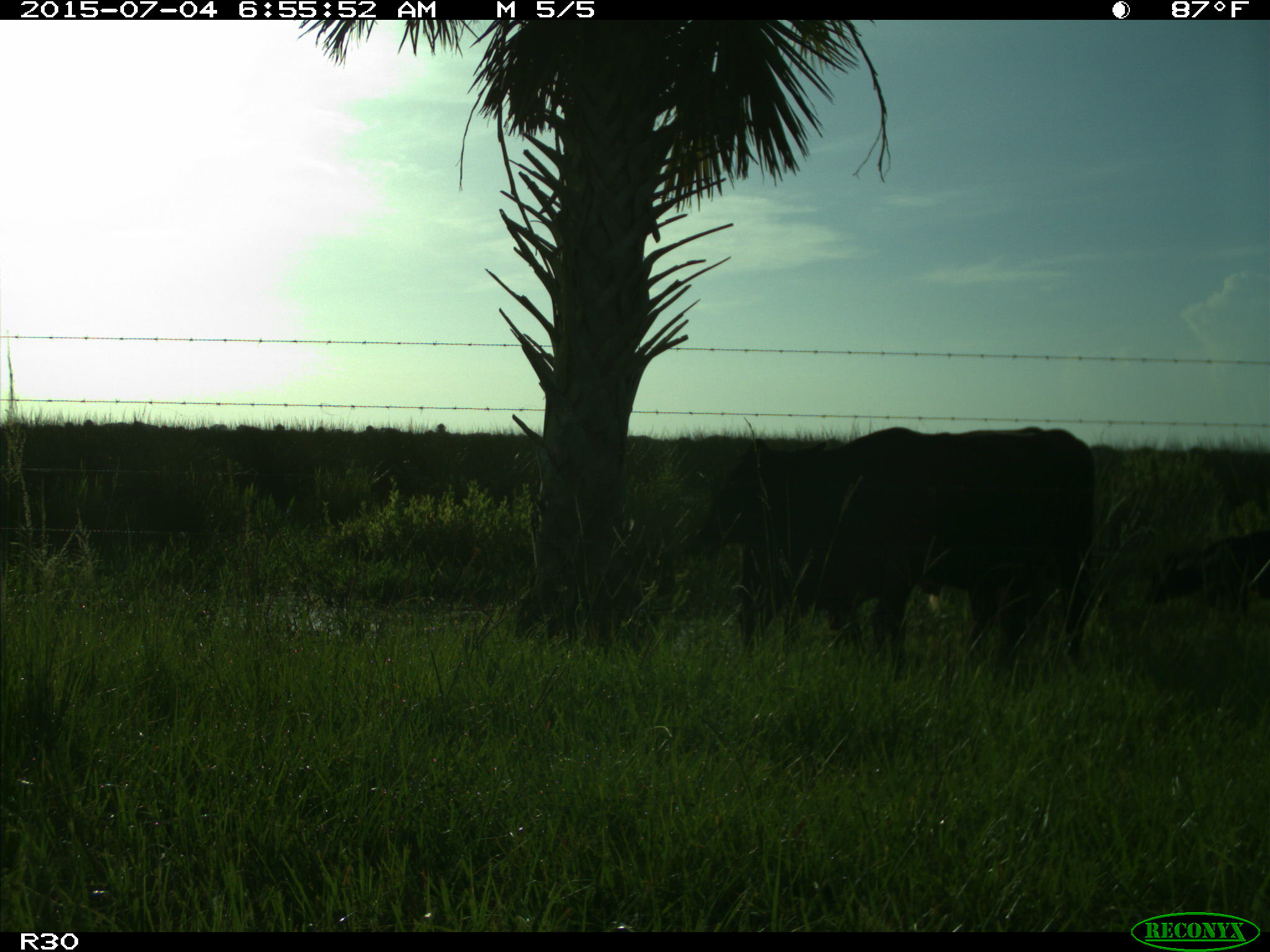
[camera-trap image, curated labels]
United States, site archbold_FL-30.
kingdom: Animalia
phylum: Chordata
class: Mammalia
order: Artiodactyla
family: Bovidae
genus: Bos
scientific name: Bos taurus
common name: domestic cow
Bos taurus (domestic cow).